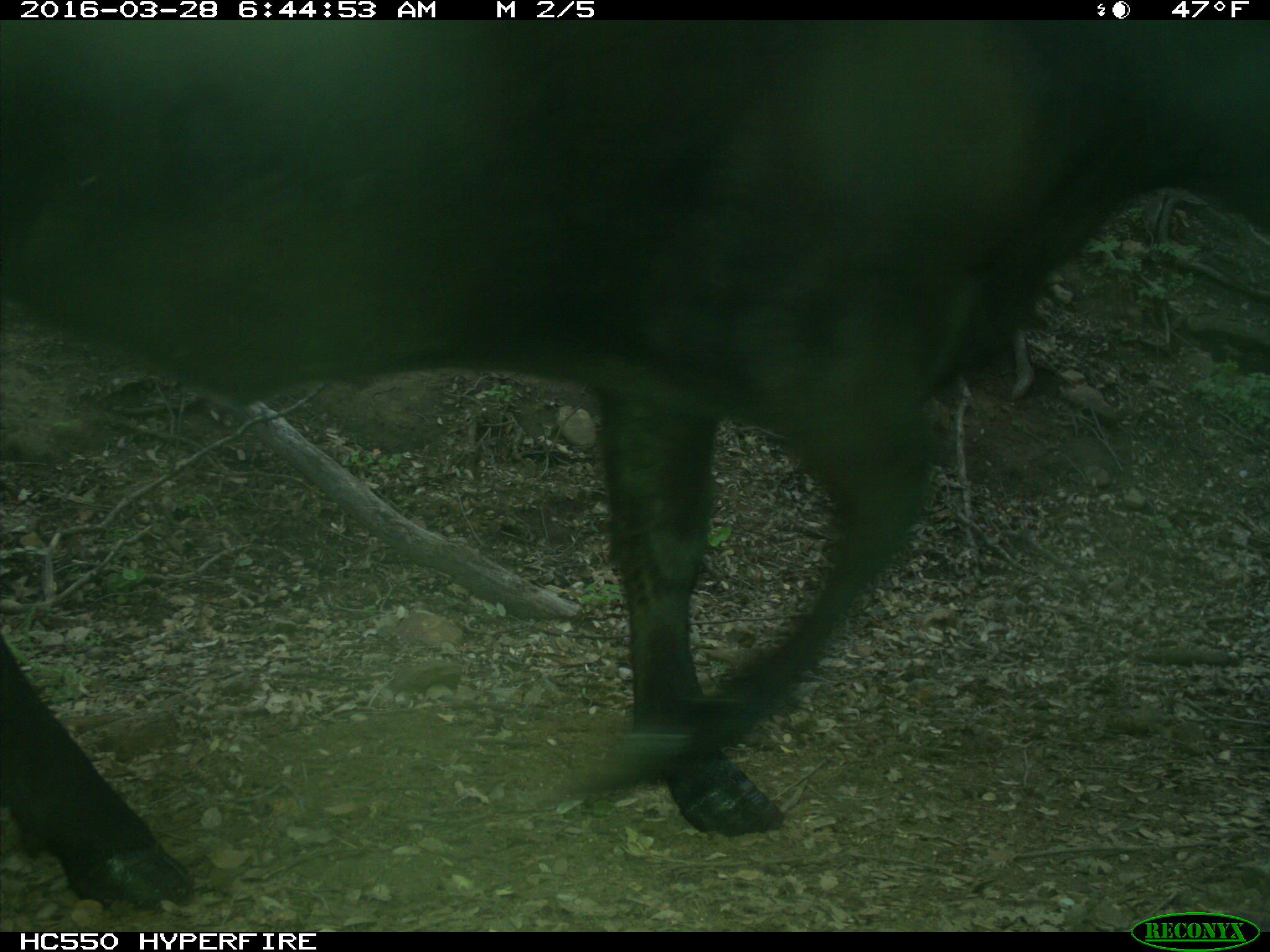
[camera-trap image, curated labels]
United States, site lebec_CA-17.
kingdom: Animalia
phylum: Chordata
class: Mammalia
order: Artiodactyla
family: Bovidae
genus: Bos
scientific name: Bos taurus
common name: domestic cow